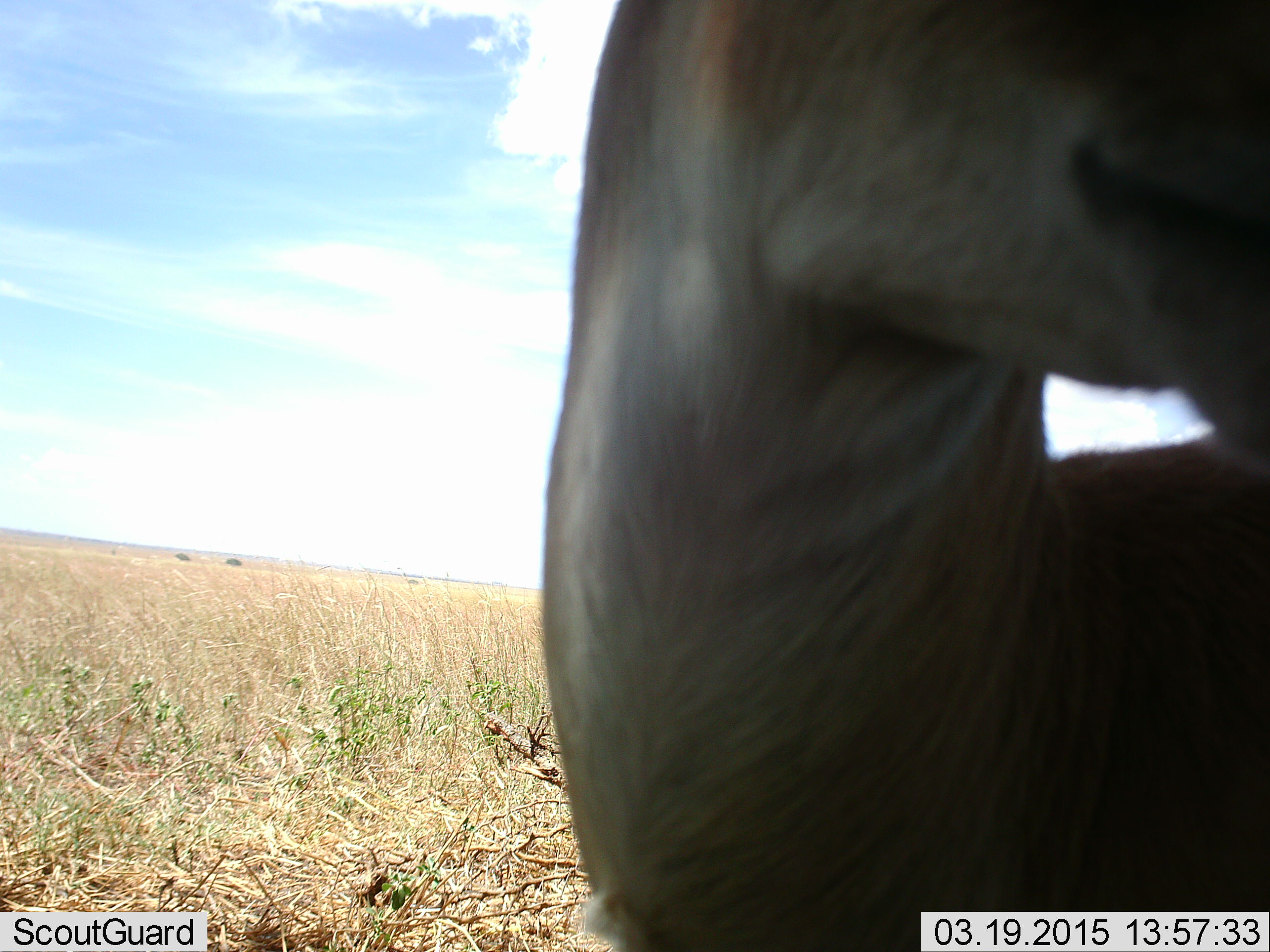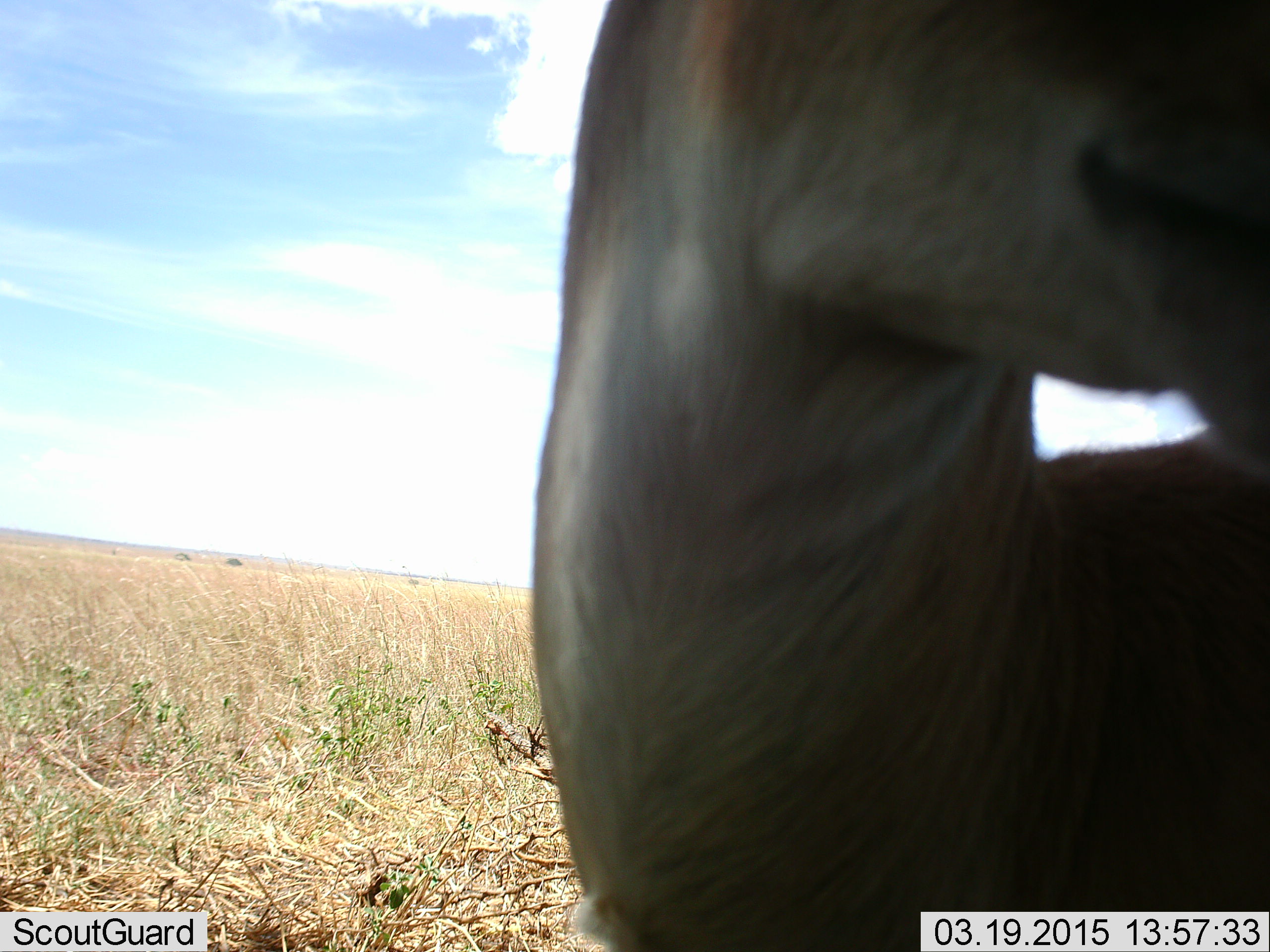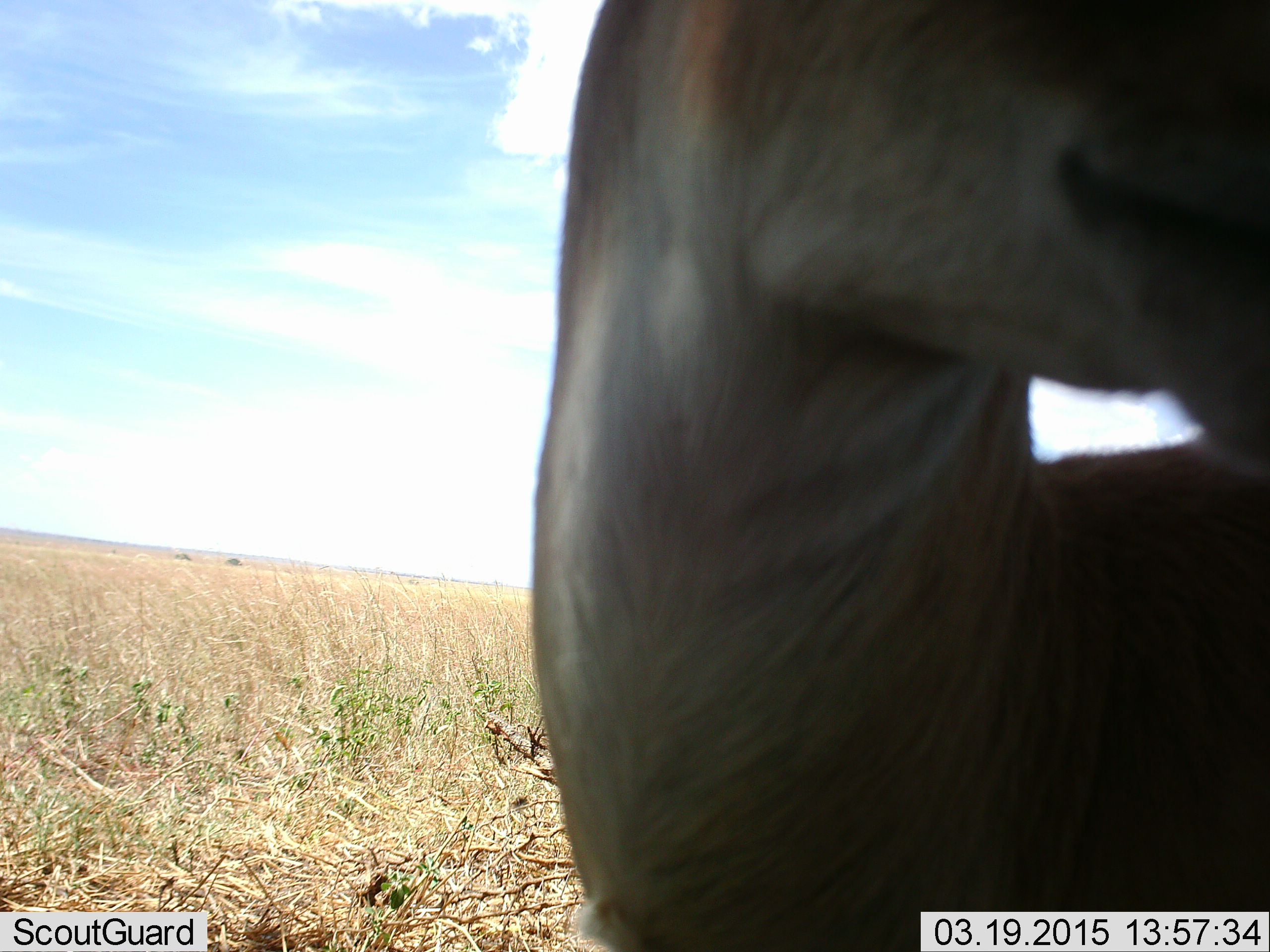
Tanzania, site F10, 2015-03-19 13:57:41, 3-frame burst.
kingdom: Animalia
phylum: Chordata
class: Mammalia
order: Artiodactyla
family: Bovidae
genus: Nanger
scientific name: Nanger granti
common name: grant's gazelle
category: gazellegrants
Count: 1.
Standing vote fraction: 100%.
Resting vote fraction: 0%.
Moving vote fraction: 0%.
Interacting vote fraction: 0%.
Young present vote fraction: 0%.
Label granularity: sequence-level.